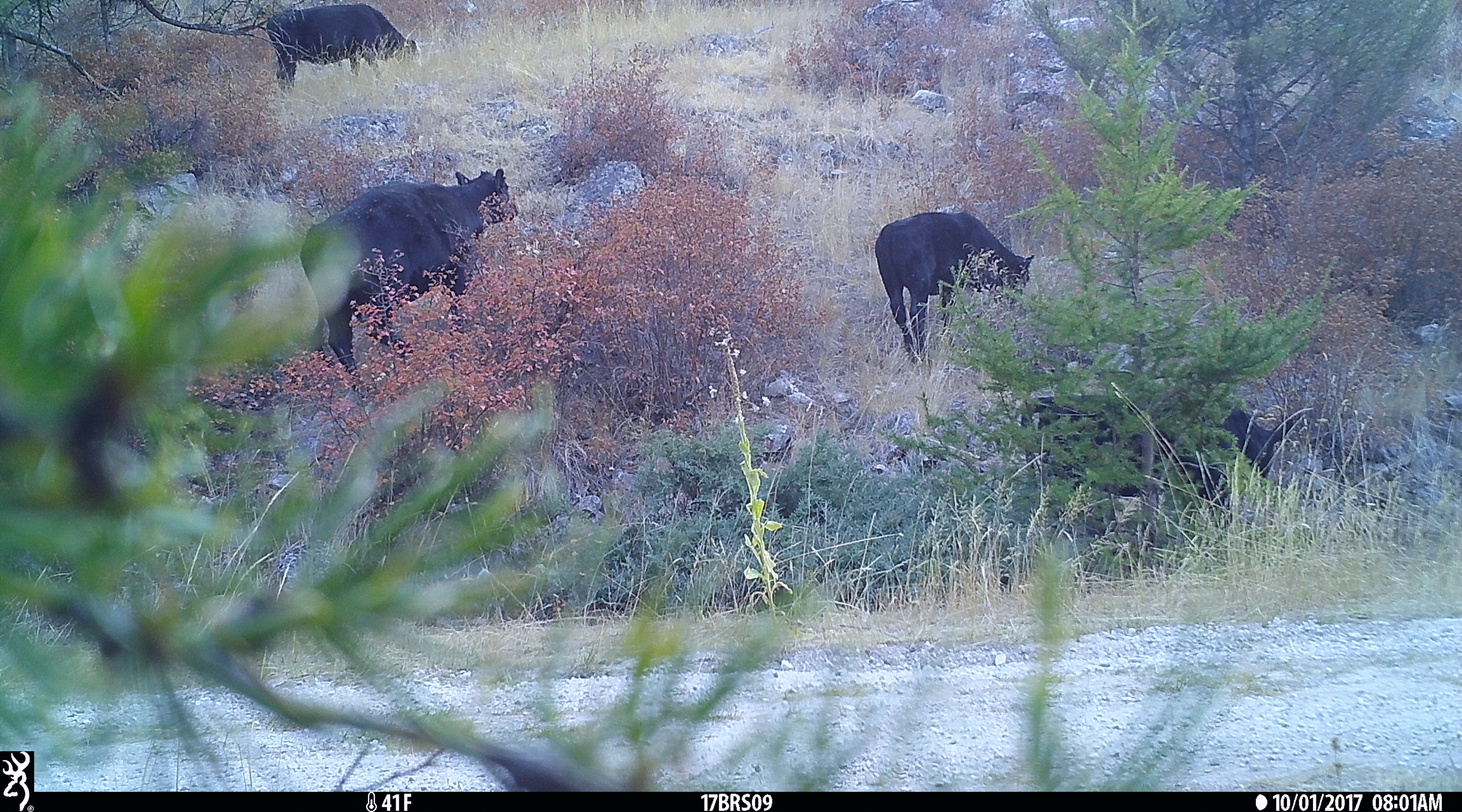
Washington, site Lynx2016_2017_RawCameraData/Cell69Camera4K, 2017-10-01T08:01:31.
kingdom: Animalia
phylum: Chordata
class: Mammalia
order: Artiodactyla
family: Bovidae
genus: Bos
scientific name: Bos taurus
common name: domestic cattle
Domestic cattle (Bos taurus). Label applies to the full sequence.